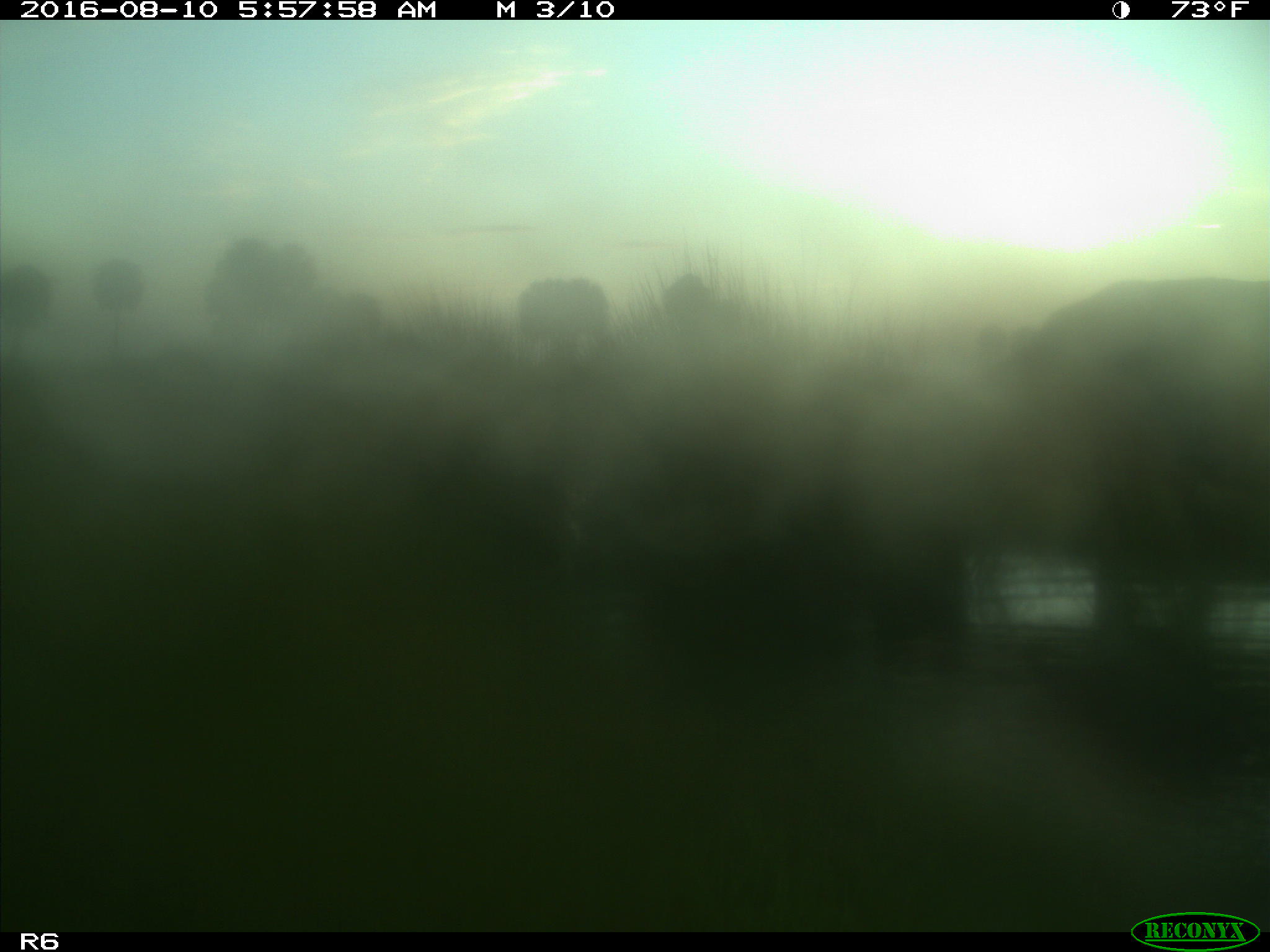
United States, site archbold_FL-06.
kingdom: Animalia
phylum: Chordata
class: Mammalia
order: Artiodactyla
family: Bovidae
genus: Bos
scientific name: Bos taurus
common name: domestic cow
Bos taurus (domestic cow).